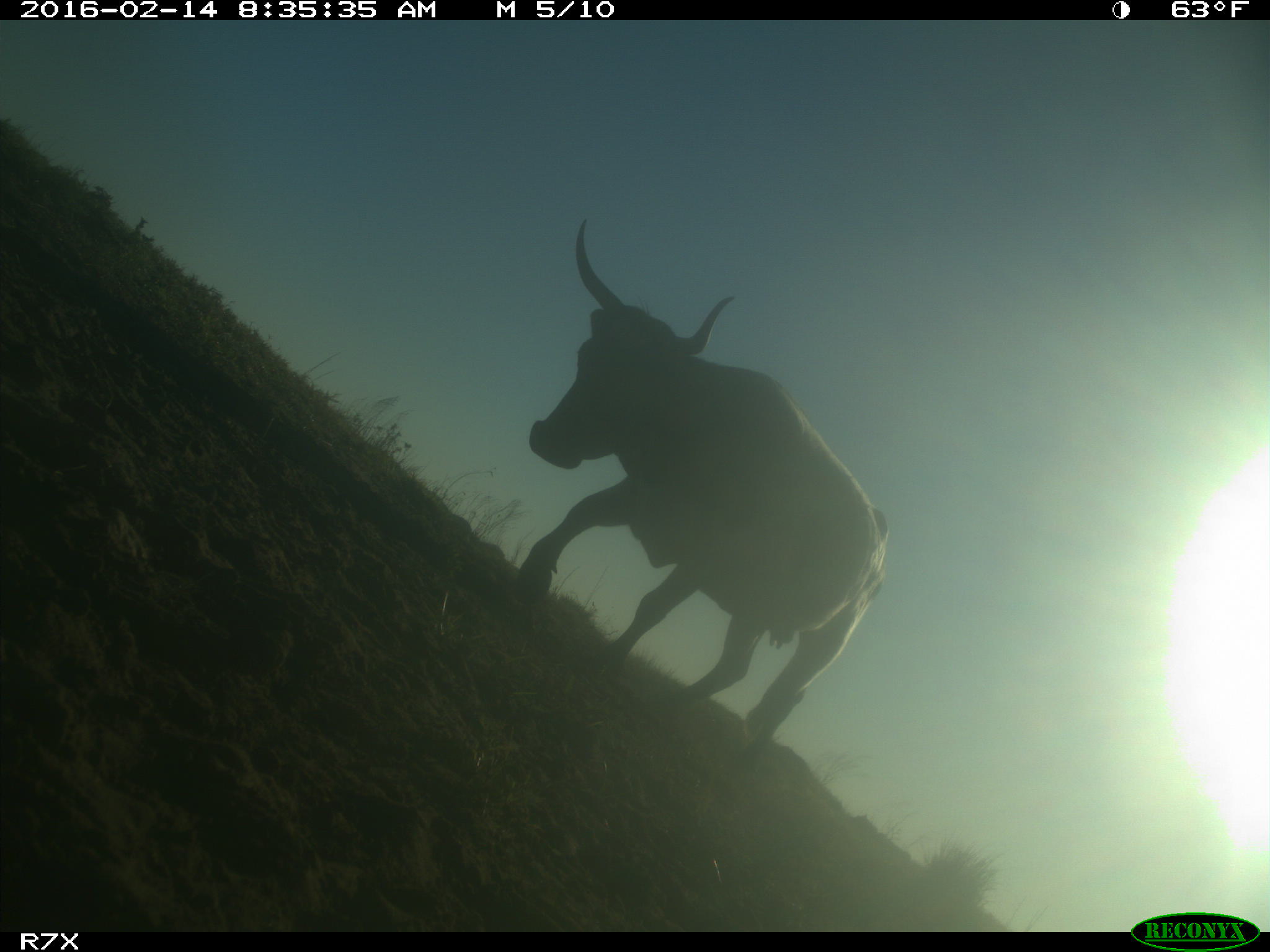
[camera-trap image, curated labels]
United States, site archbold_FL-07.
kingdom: Animalia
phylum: Chordata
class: Mammalia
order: Artiodactyla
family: Bovidae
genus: Bos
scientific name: Bos taurus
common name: domestic cow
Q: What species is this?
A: Bos taurus (domestic cow).